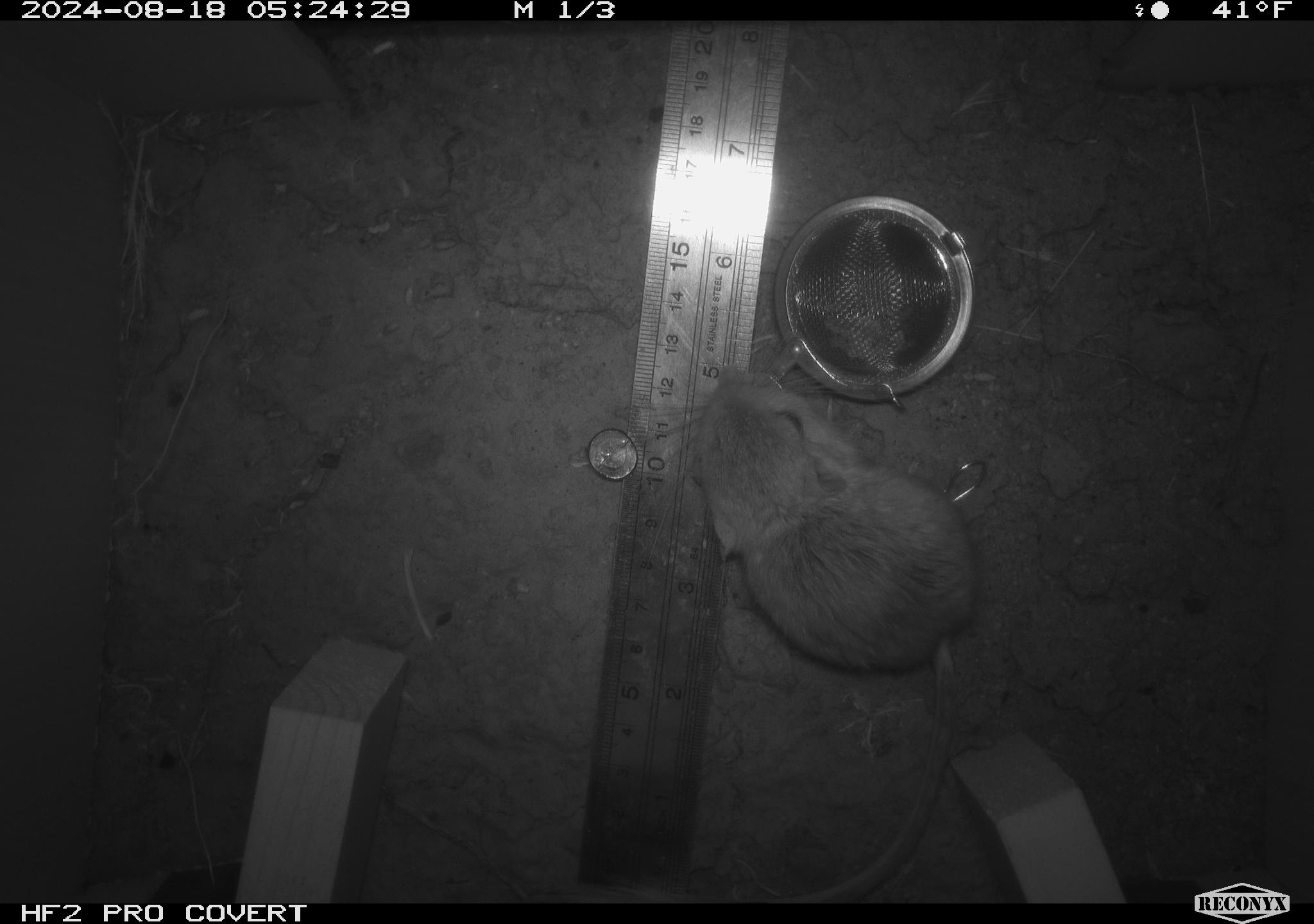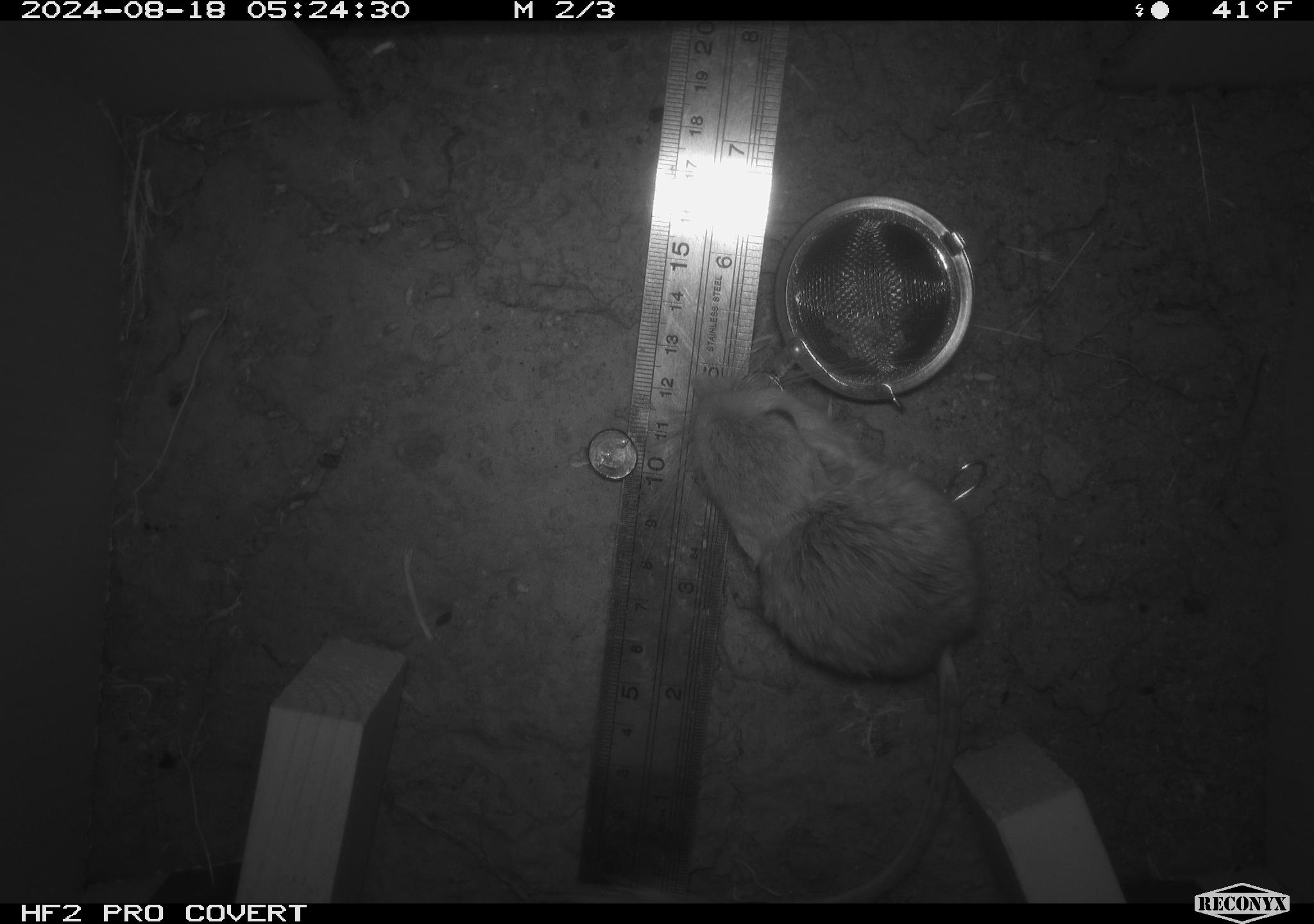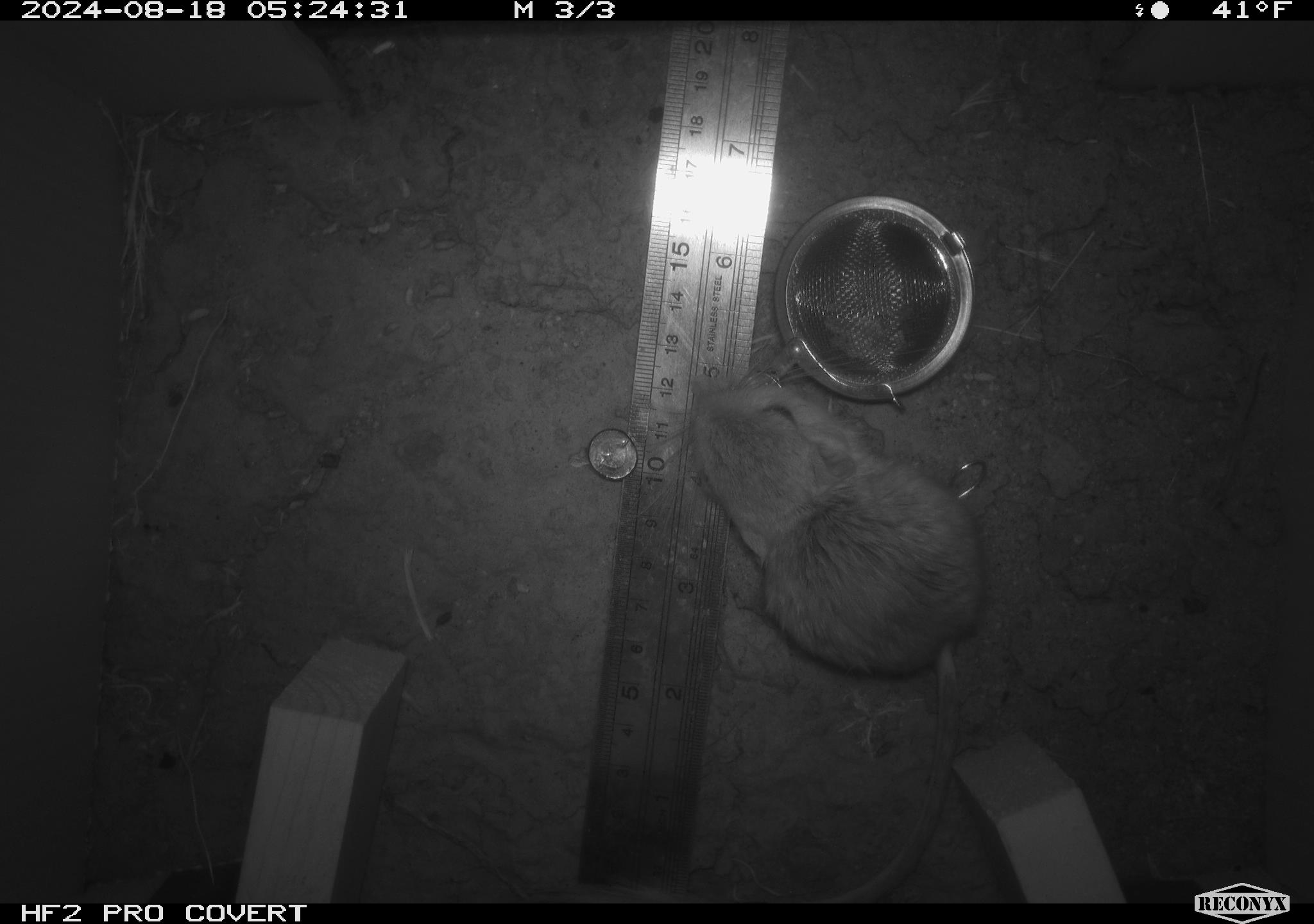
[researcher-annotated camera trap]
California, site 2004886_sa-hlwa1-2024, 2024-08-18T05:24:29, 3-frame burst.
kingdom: Animalia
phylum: Chordata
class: Mammalia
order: Rodentia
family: Heteromyidae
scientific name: Heteromyidae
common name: kangaroo rats and pocket mice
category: heteromyidae family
Heteromyidae family (kangaroo rats and pocket mice) (Heteromyidae).